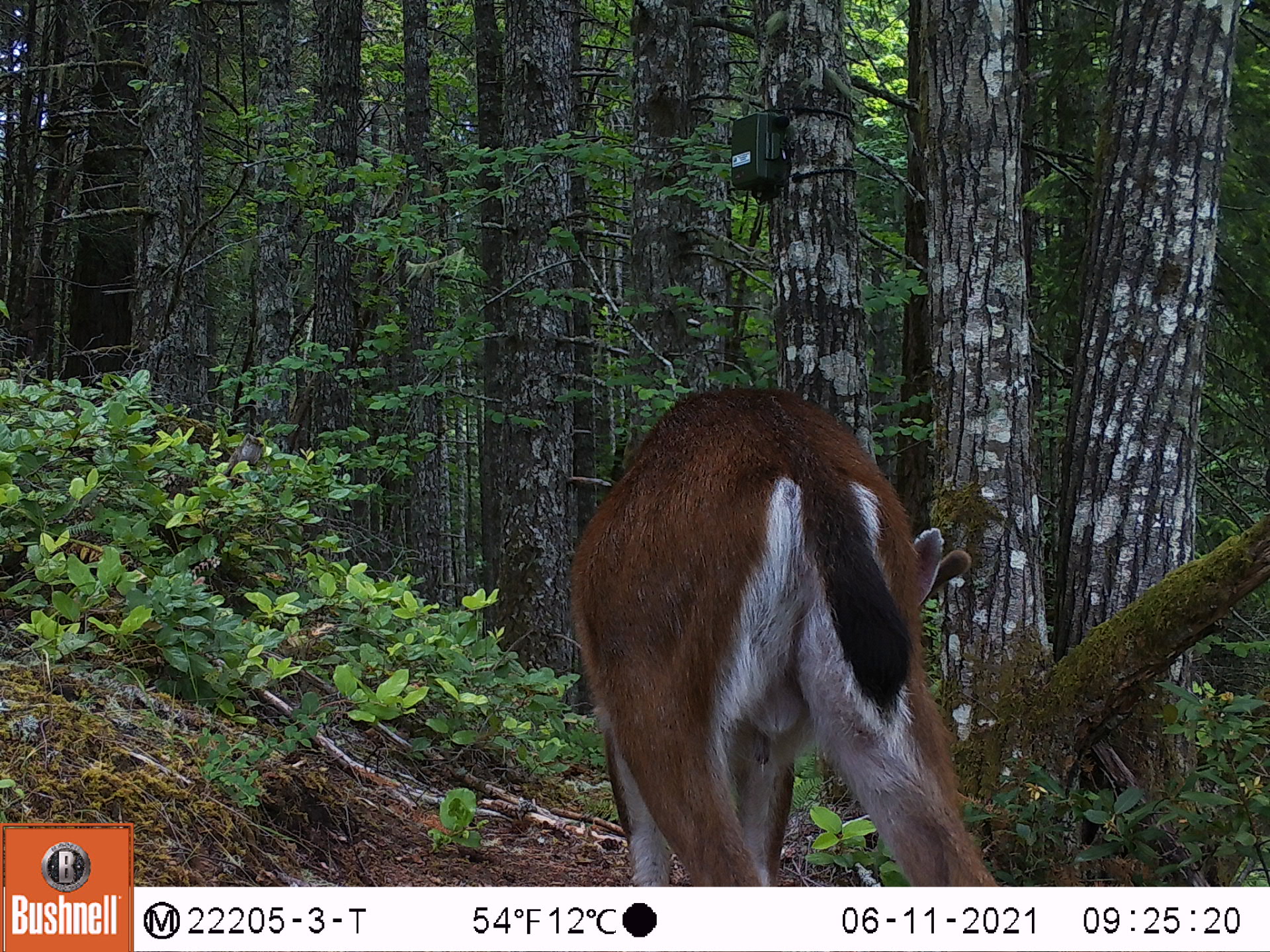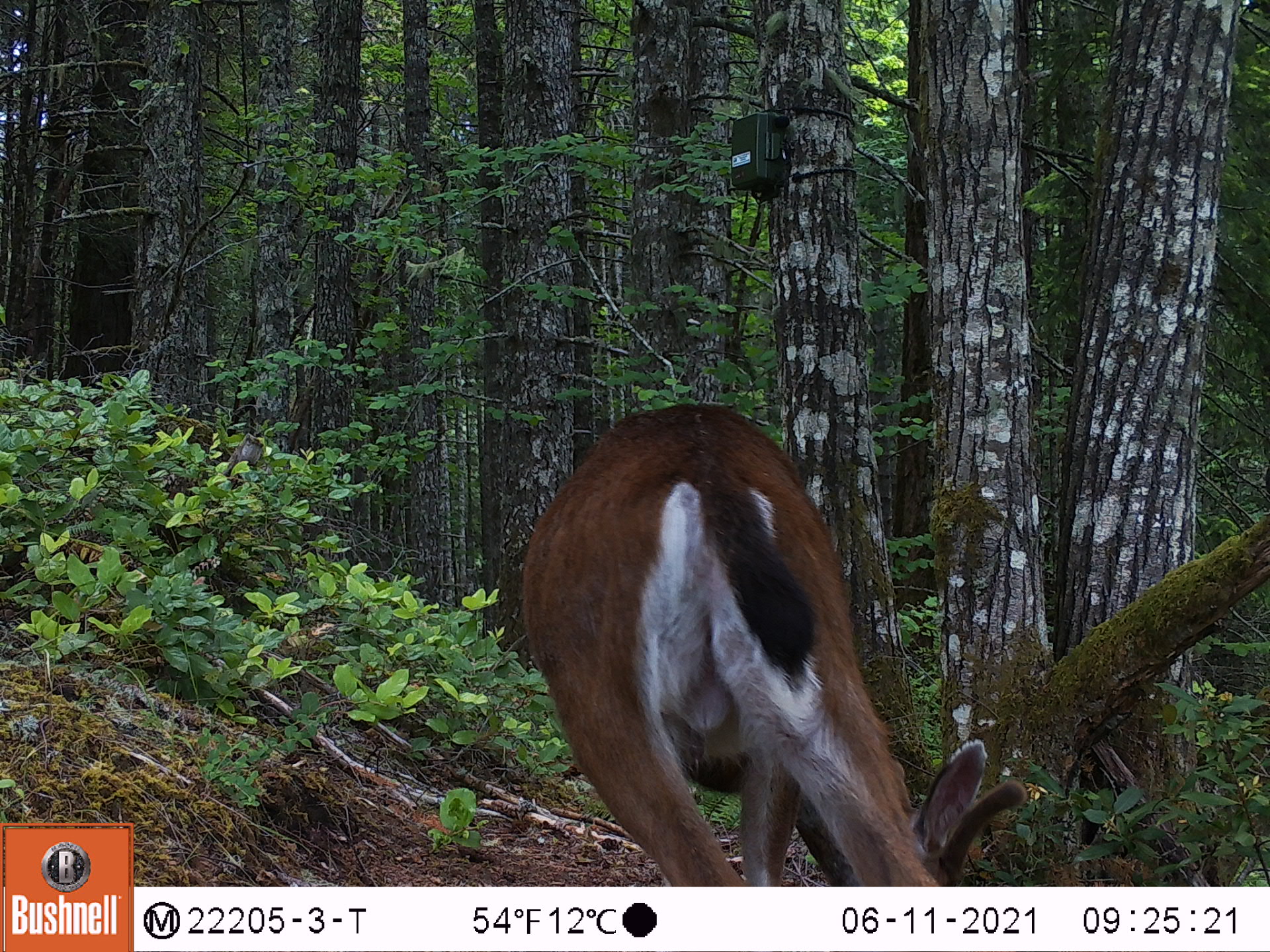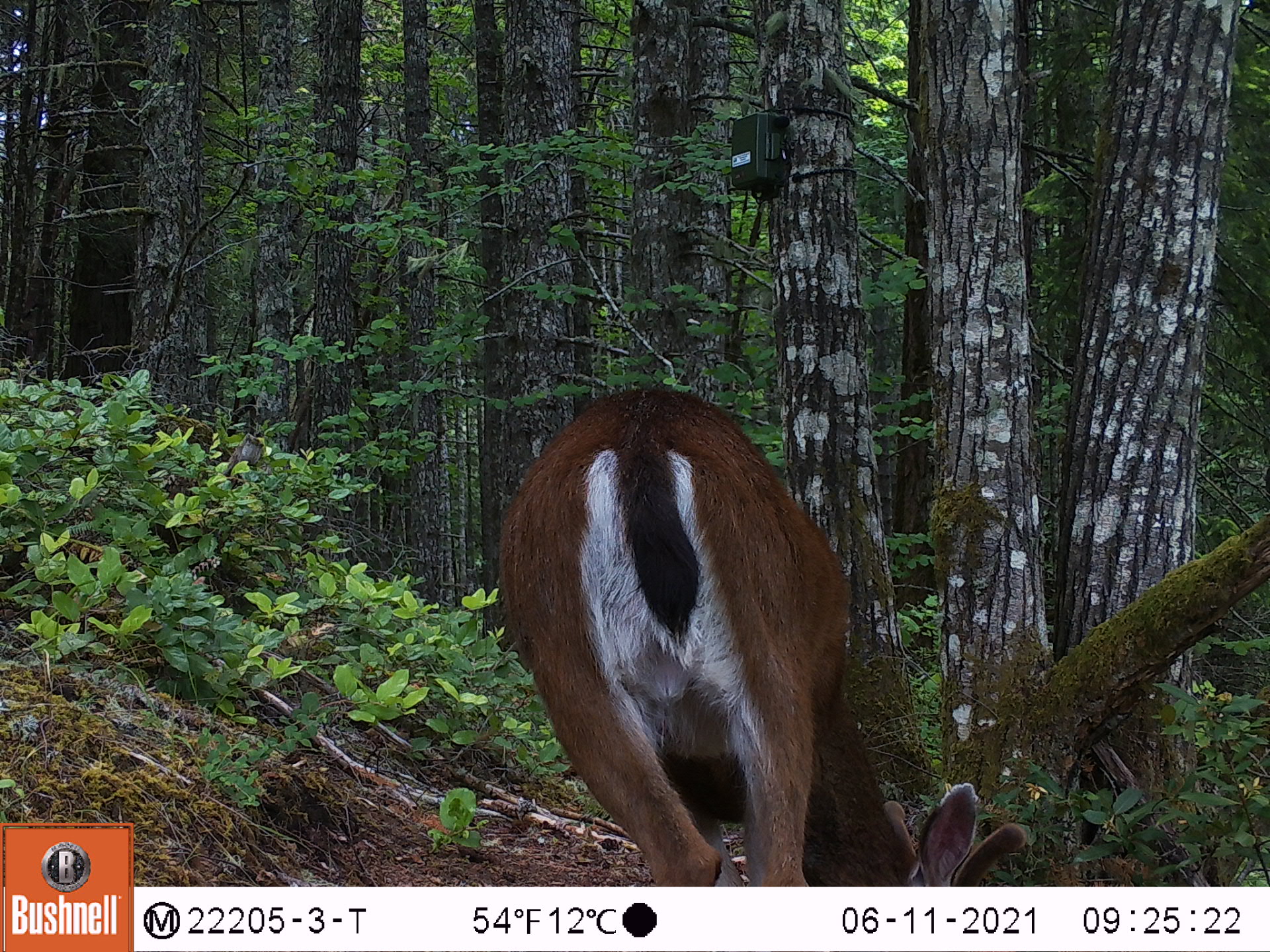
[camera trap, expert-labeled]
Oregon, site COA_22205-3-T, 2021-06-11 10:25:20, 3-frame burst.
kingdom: Animalia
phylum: Chordata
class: Mammalia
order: Artiodactyla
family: Cervidae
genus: Odocoileus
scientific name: Odocoileus hemionus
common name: black-tailed deer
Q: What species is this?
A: Black-tailed deer (Odocoileus hemionus).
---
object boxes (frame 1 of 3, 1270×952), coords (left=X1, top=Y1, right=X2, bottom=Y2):
black-tailed deer: (left=535, top=352, right=1019, bottom=885)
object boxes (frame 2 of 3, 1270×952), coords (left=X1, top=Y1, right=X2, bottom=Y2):
black-tailed deer: (left=489, top=380, right=1036, bottom=885)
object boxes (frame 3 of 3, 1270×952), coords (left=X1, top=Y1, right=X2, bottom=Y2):
black-tailed deer: (left=456, top=361, right=1046, bottom=885)